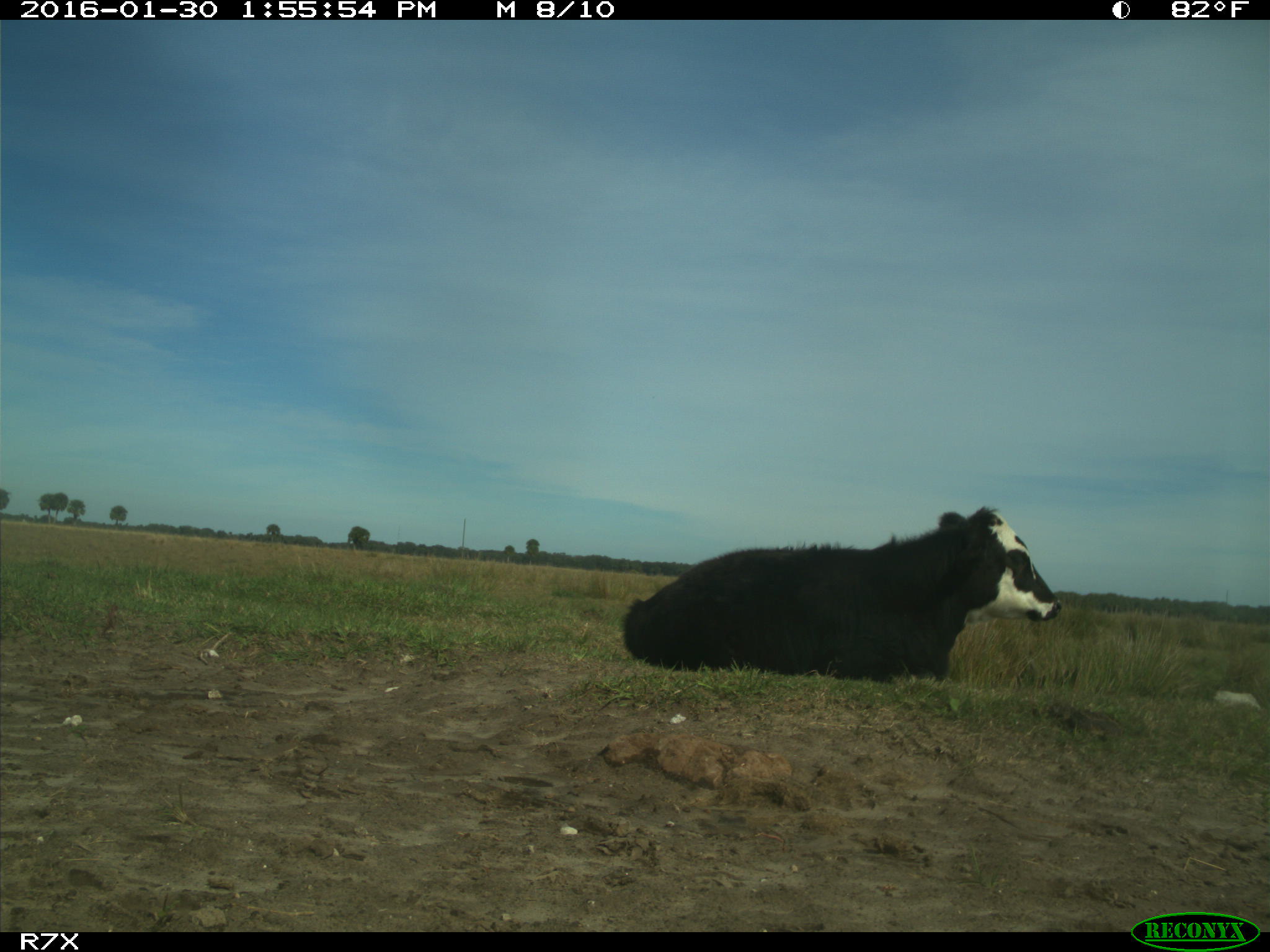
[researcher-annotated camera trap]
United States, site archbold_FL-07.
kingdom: Animalia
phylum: Chordata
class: Mammalia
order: Artiodactyla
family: Bovidae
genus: Bos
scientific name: Bos taurus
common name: domestic cow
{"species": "Bos taurus (domestic cow)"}